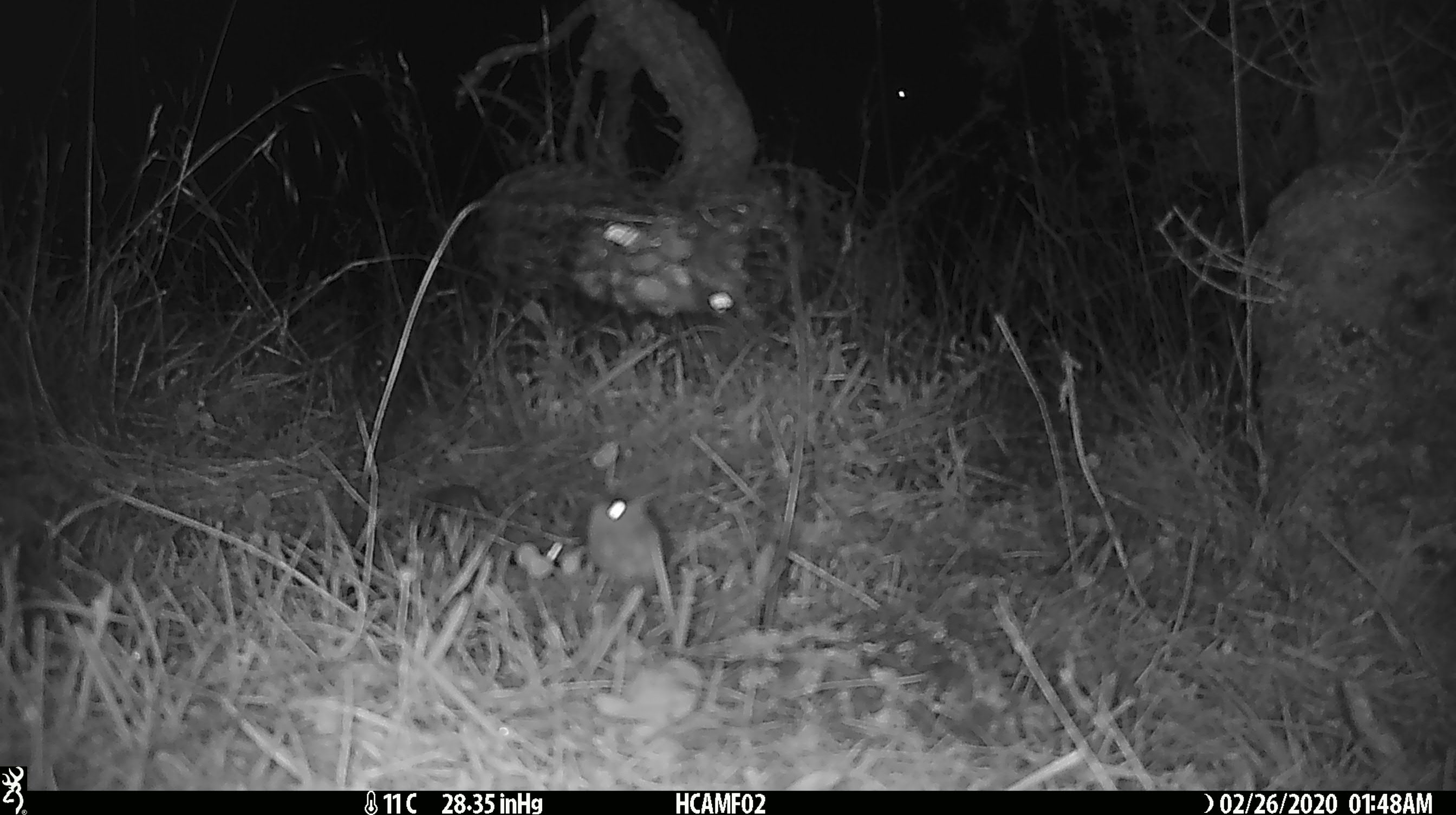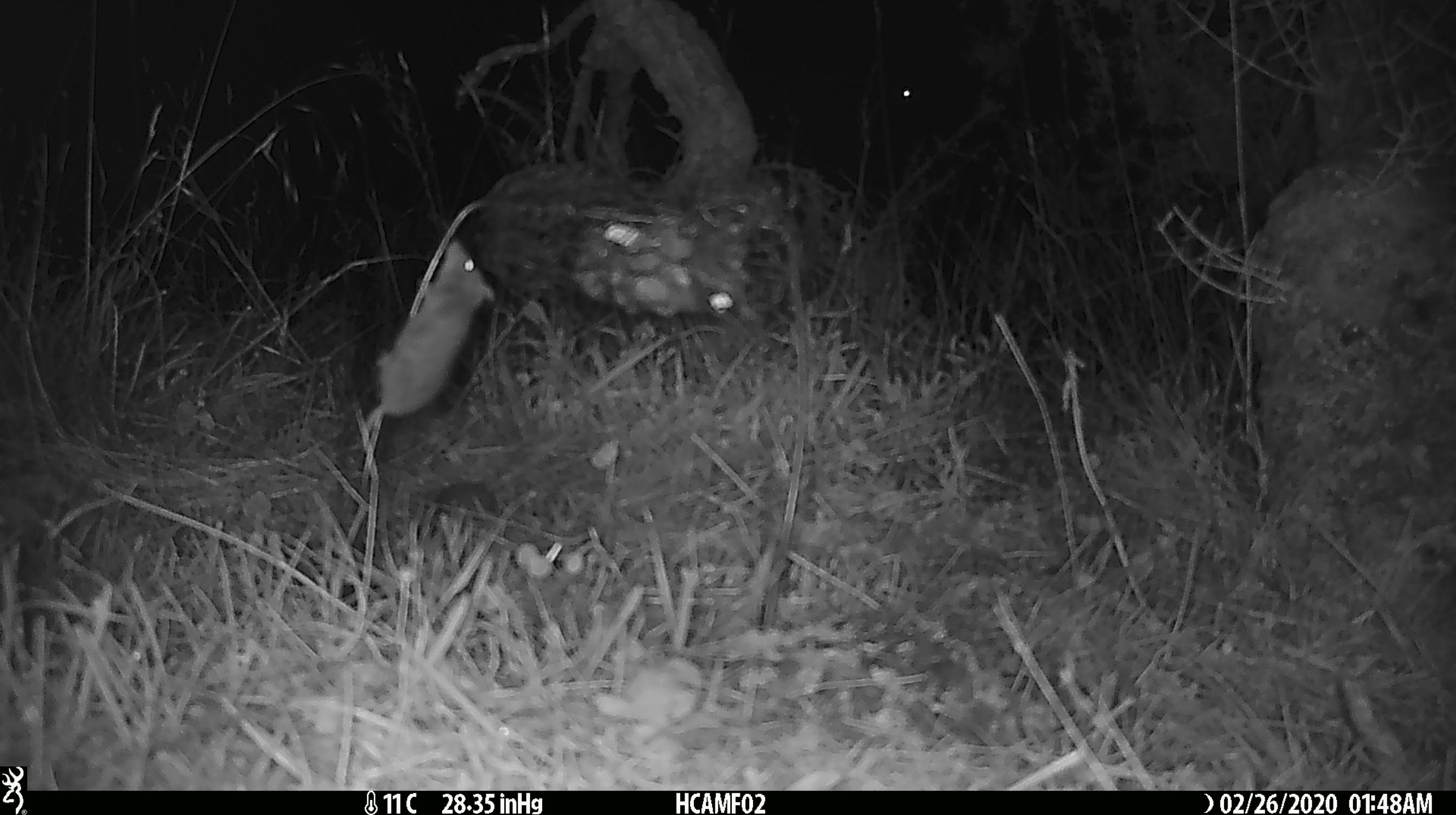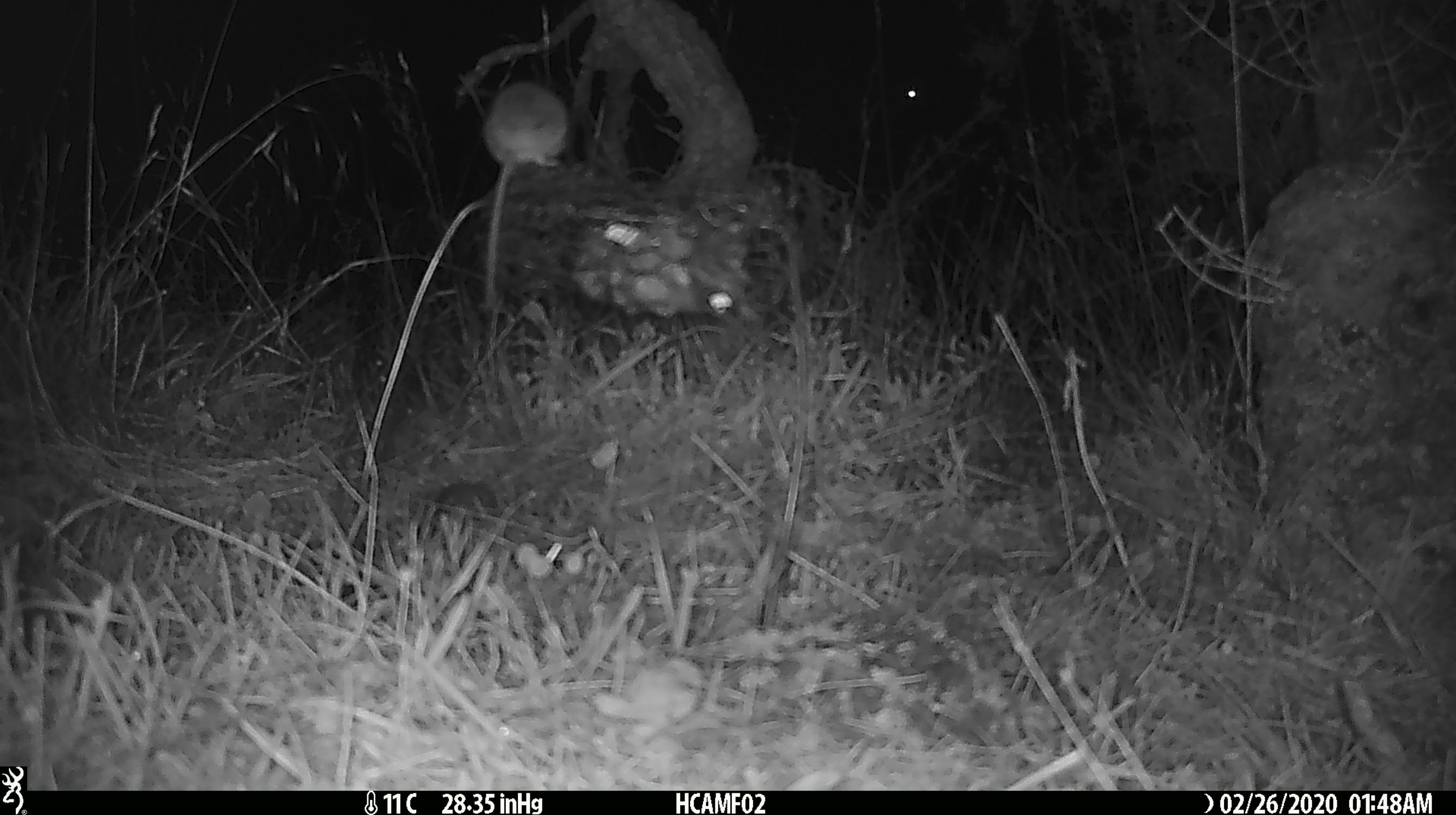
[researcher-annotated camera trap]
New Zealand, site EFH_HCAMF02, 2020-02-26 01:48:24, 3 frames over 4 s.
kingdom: Animalia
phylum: Chordata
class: Mammalia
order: Rodentia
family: Muridae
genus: Mus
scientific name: Mus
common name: mouse